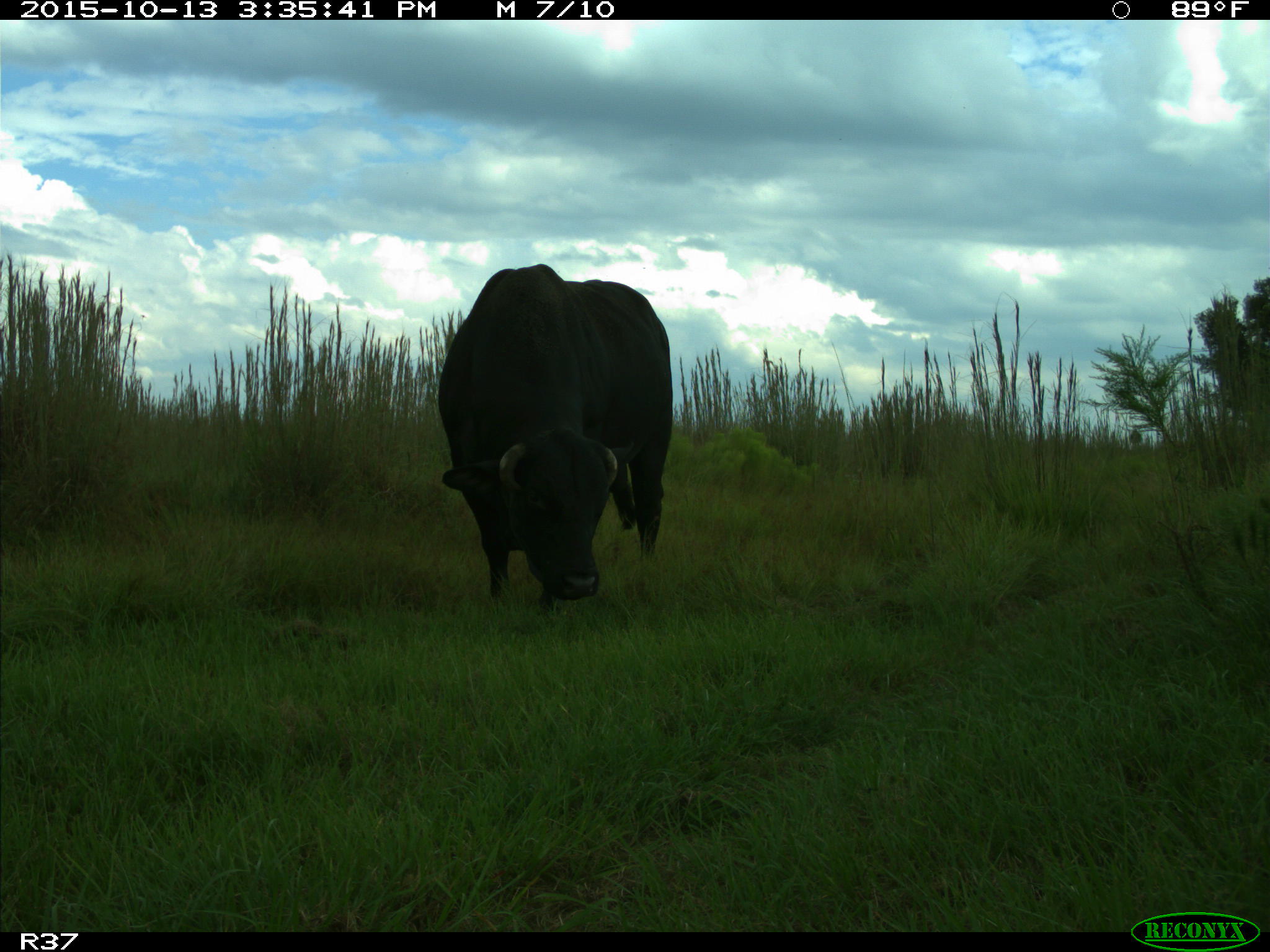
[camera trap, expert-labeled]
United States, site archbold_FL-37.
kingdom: Animalia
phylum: Chordata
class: Mammalia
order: Artiodactyla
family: Bovidae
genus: Bos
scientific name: Bos taurus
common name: domestic cow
Bos taurus (domestic cow).